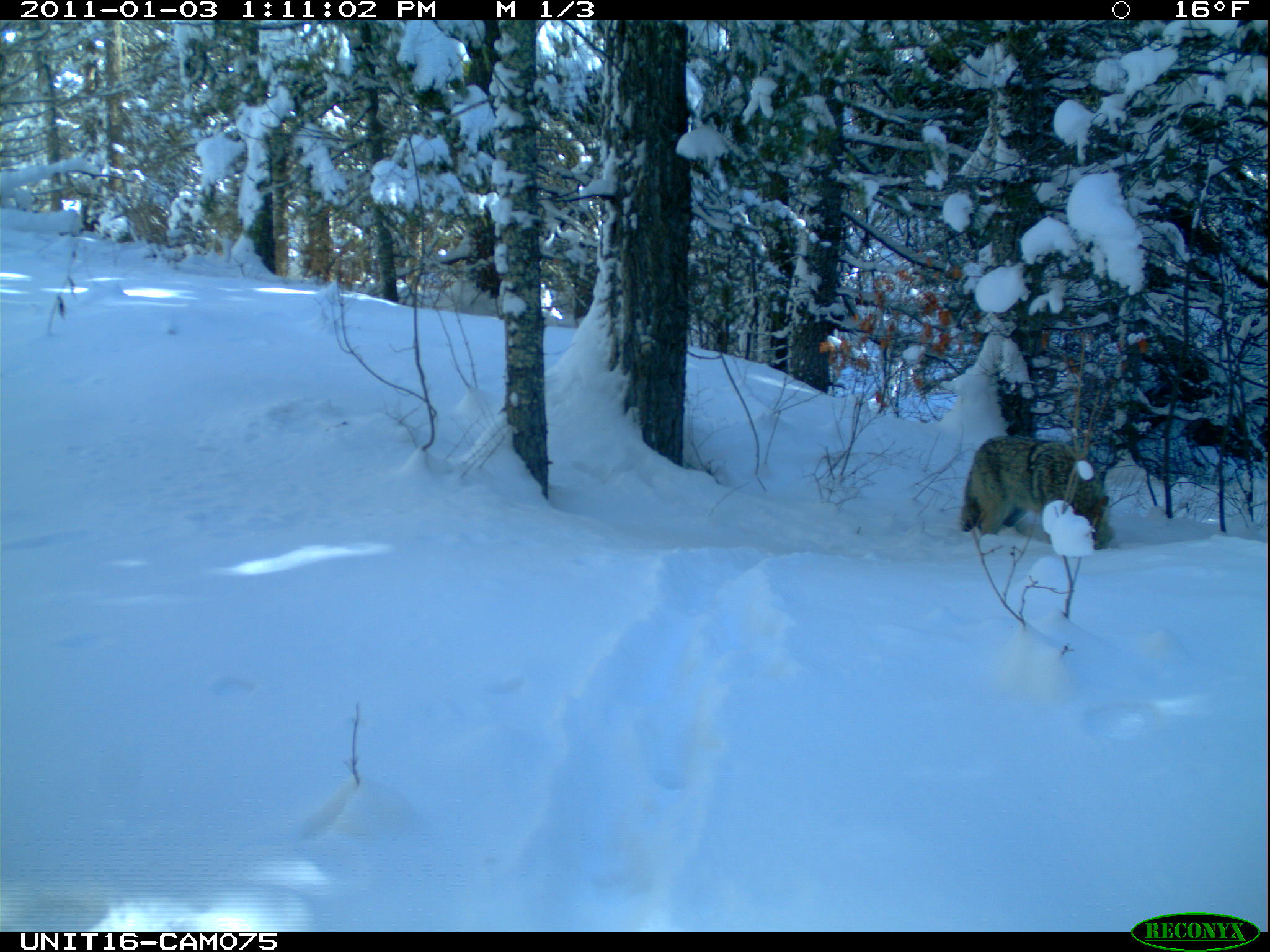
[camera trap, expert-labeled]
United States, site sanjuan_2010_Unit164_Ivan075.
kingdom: Animalia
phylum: Chordata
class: Mammalia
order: Carnivora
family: Canidae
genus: Canis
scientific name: Canis latrans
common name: coyote